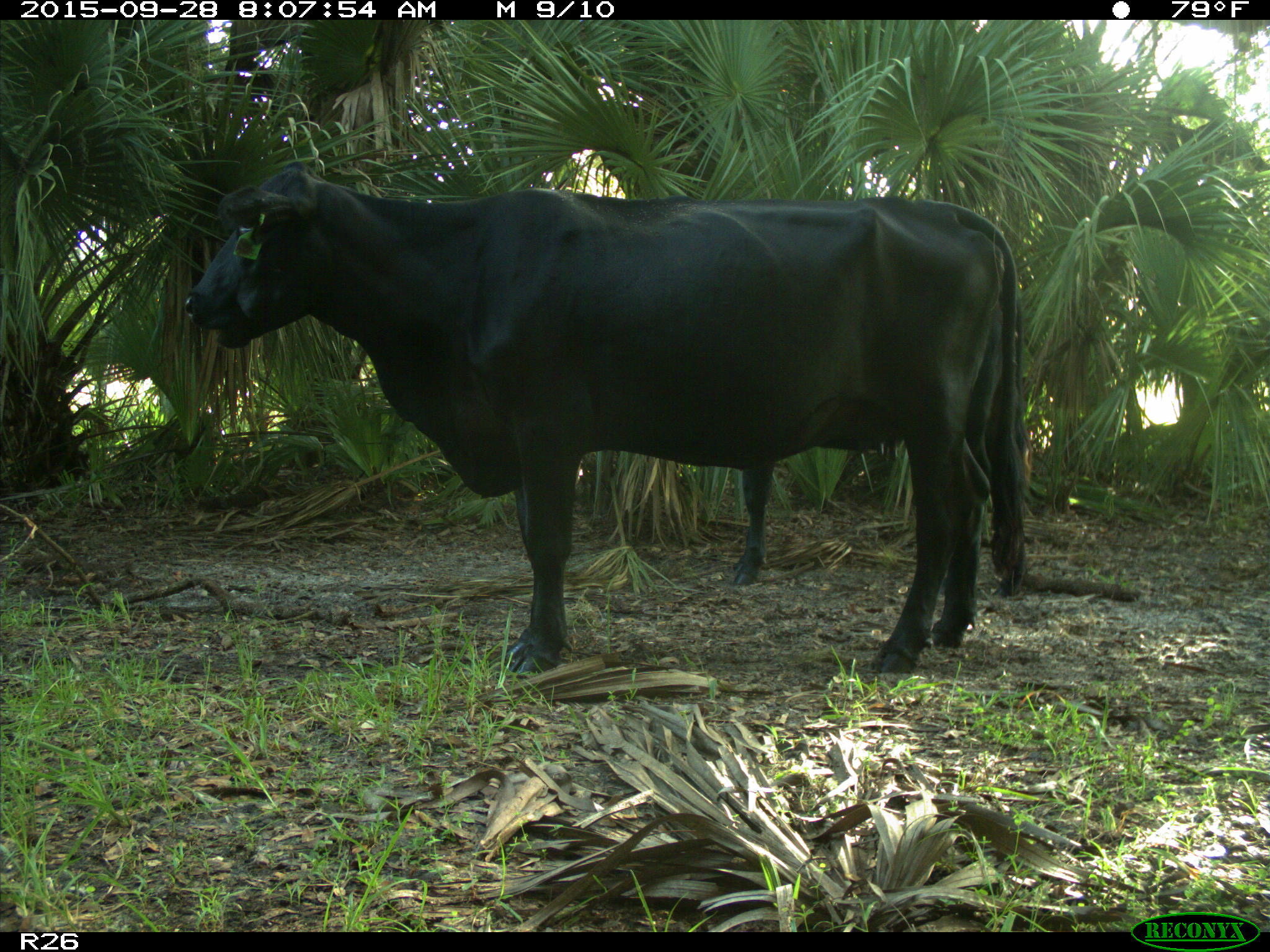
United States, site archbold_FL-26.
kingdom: Animalia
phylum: Chordata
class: Mammalia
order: Artiodactyla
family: Bovidae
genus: Bos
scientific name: Bos taurus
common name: domestic cow